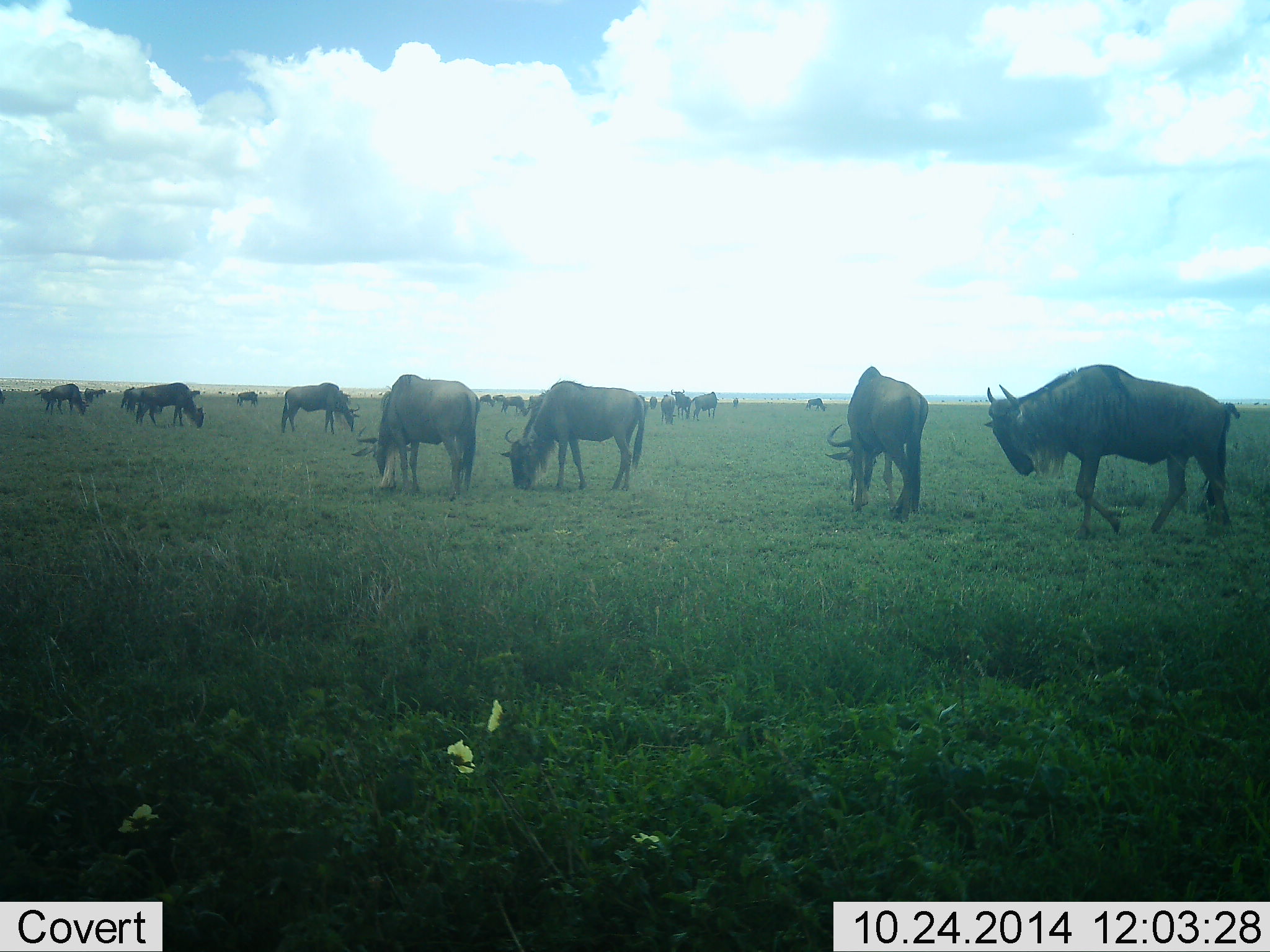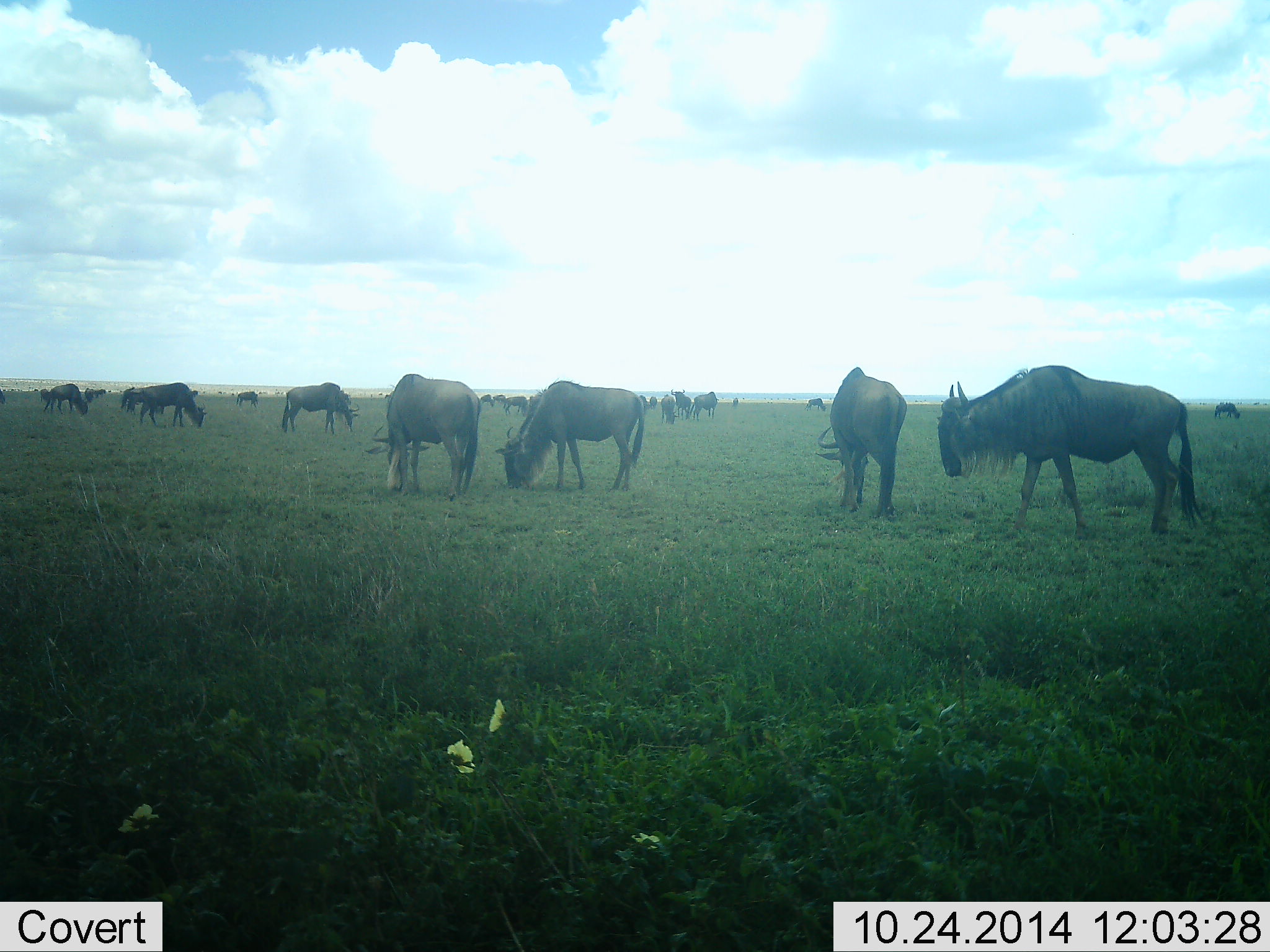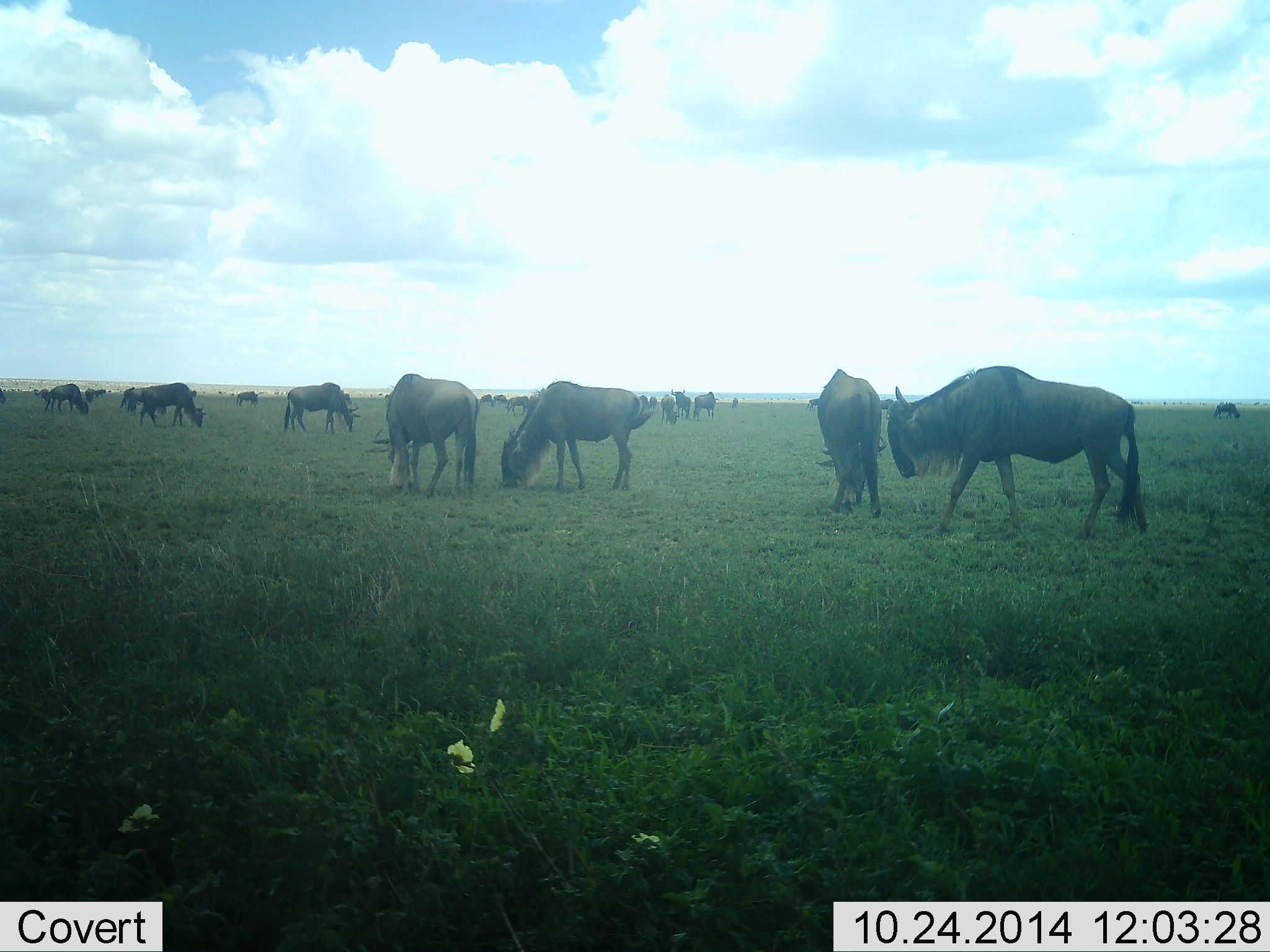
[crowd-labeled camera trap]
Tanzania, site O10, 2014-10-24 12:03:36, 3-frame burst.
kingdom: Animalia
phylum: Chordata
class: Mammalia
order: Artiodactyla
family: Bovidae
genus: Connochaetes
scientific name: Connochaetes taurinus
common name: blue wildebeest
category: wildebeest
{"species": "wildebeest (blue wildebeest) (Connochaetes taurinus)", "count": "11-50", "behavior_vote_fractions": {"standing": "40%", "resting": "10%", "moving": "50%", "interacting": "0%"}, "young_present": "0%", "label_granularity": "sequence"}